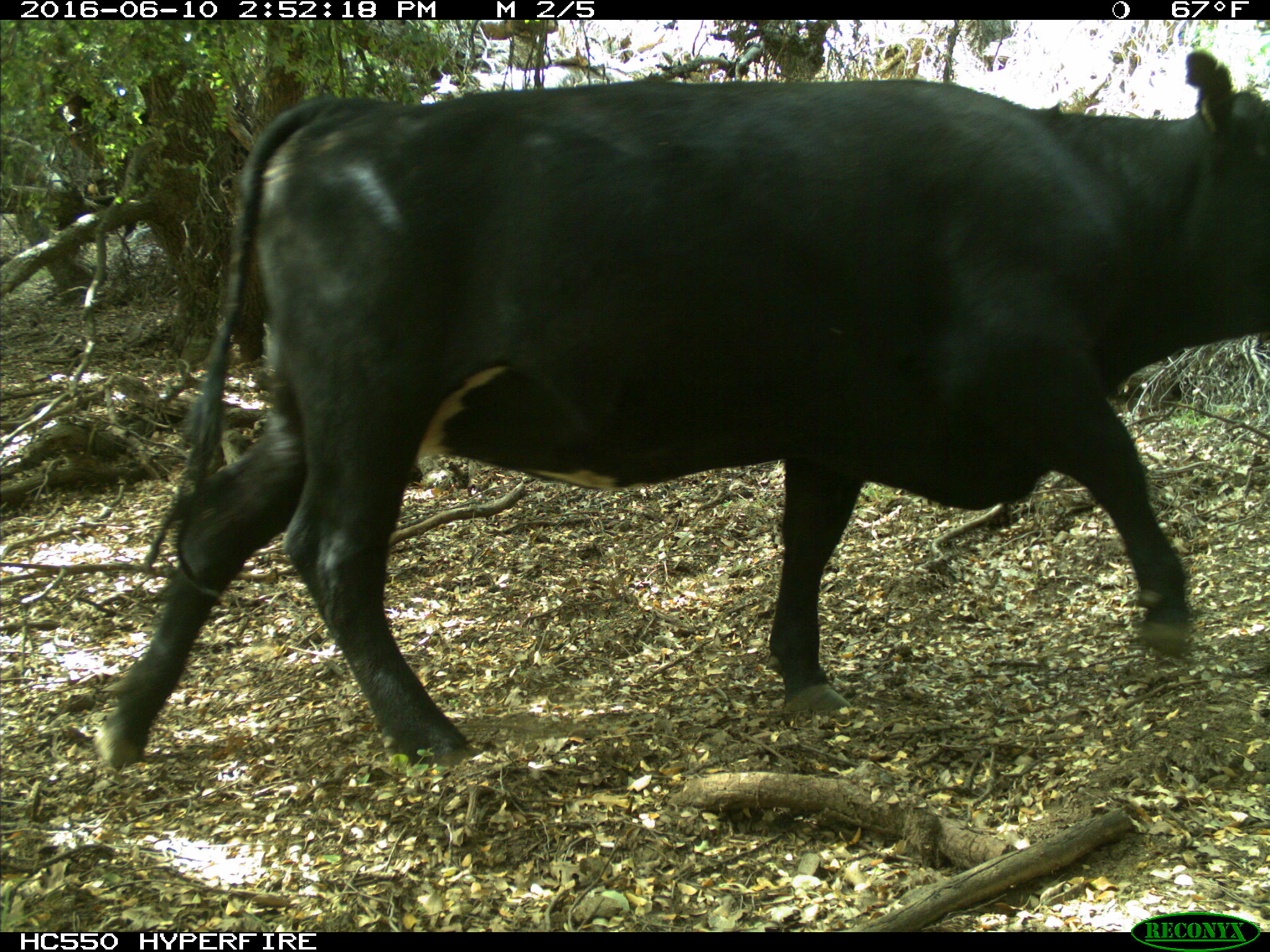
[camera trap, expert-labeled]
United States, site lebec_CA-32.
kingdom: Animalia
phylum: Chordata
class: Mammalia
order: Artiodactyla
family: Bovidae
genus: Bos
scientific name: Bos taurus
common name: domestic cow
Bos taurus (domestic cow).